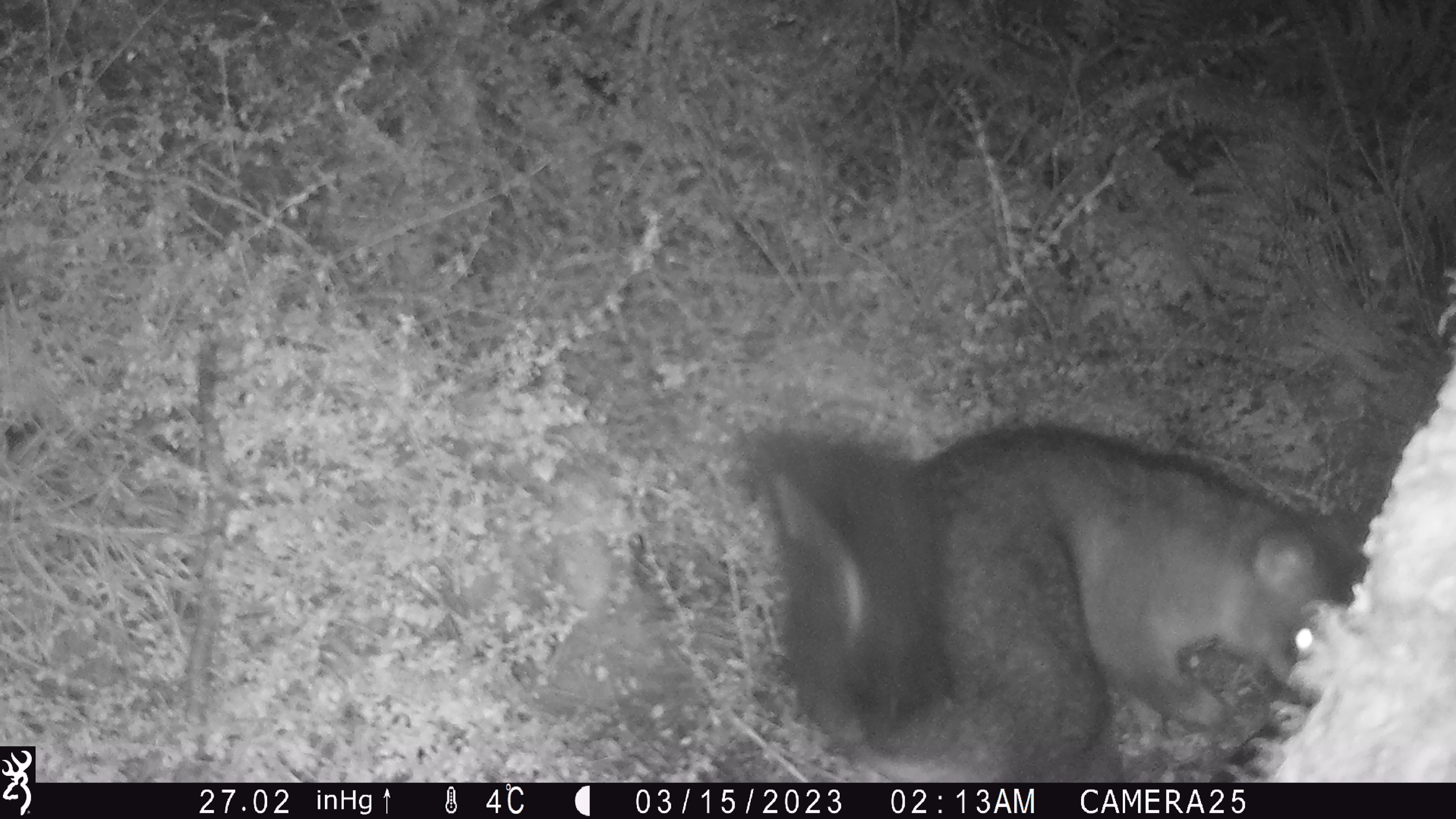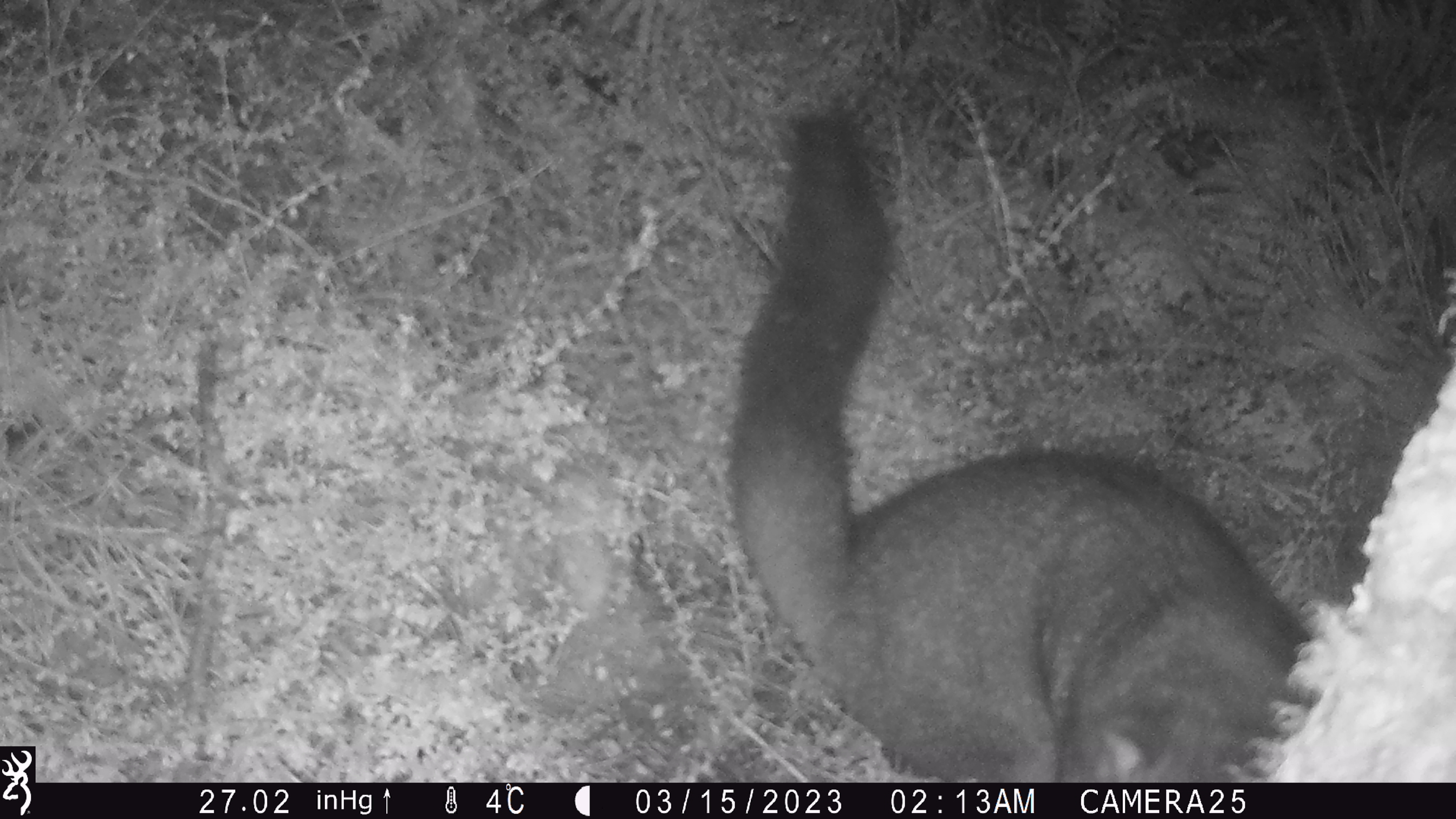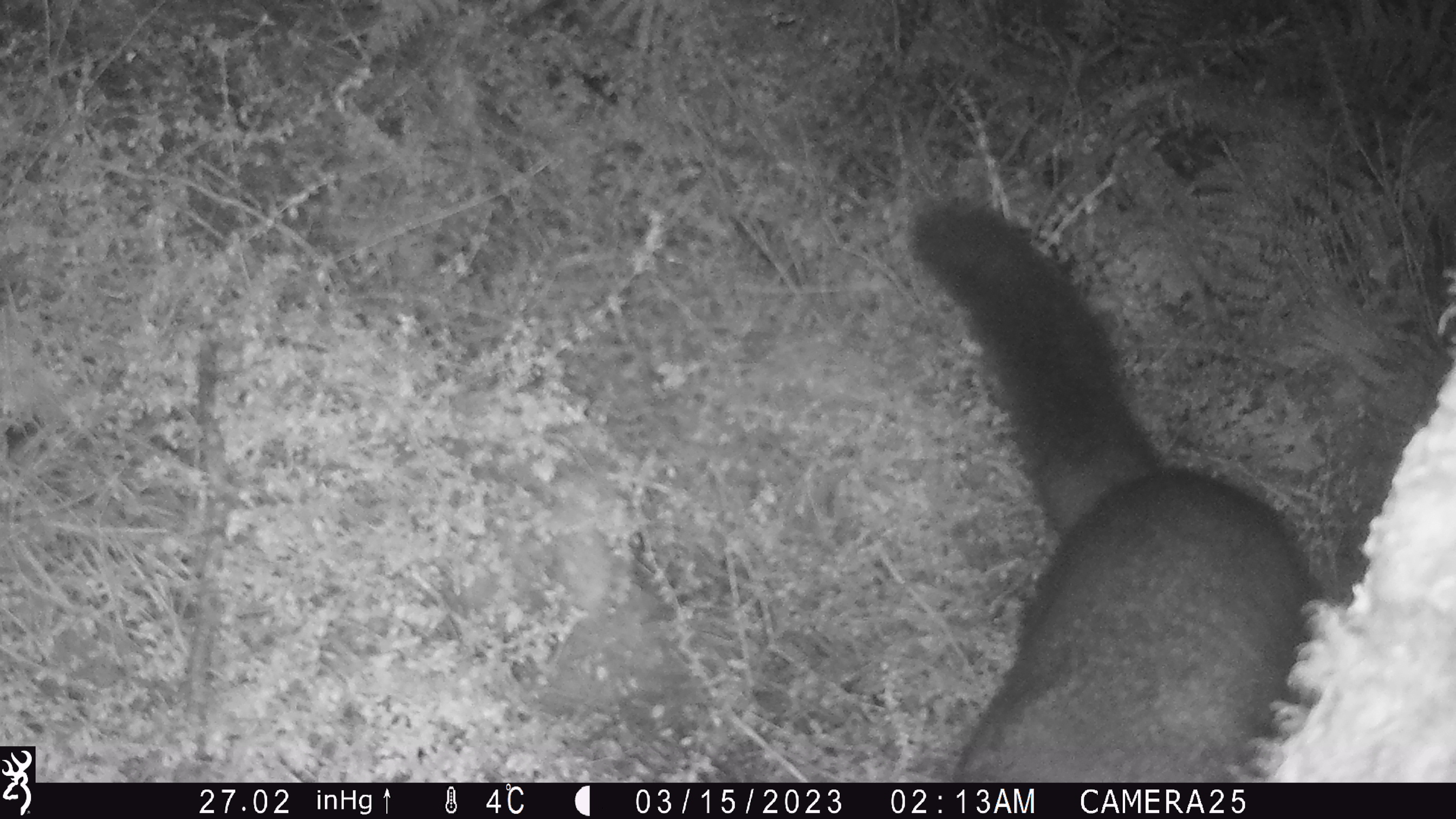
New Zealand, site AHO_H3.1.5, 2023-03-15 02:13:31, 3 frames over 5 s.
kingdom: Animalia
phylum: Chordata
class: Mammalia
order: Carnivora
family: Mustelidae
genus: Mustela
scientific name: Mustela erminea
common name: stoat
Stoat (Mustela erminea).